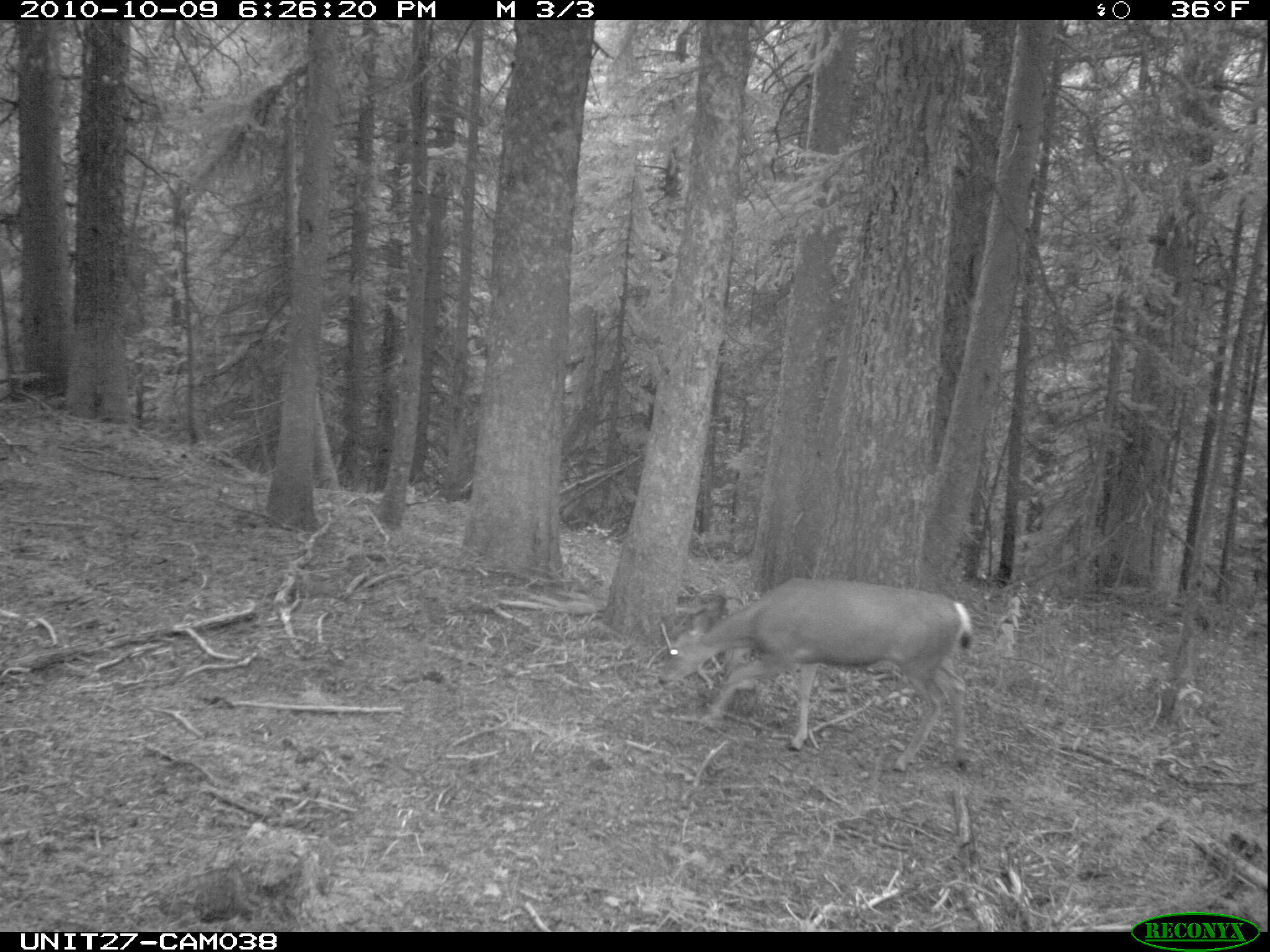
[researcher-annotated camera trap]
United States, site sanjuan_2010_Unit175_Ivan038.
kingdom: Animalia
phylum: Chordata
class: Mammalia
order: Artiodactyla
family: Cervidae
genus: Odocoileus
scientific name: Odocoileus hemionus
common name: mule deer